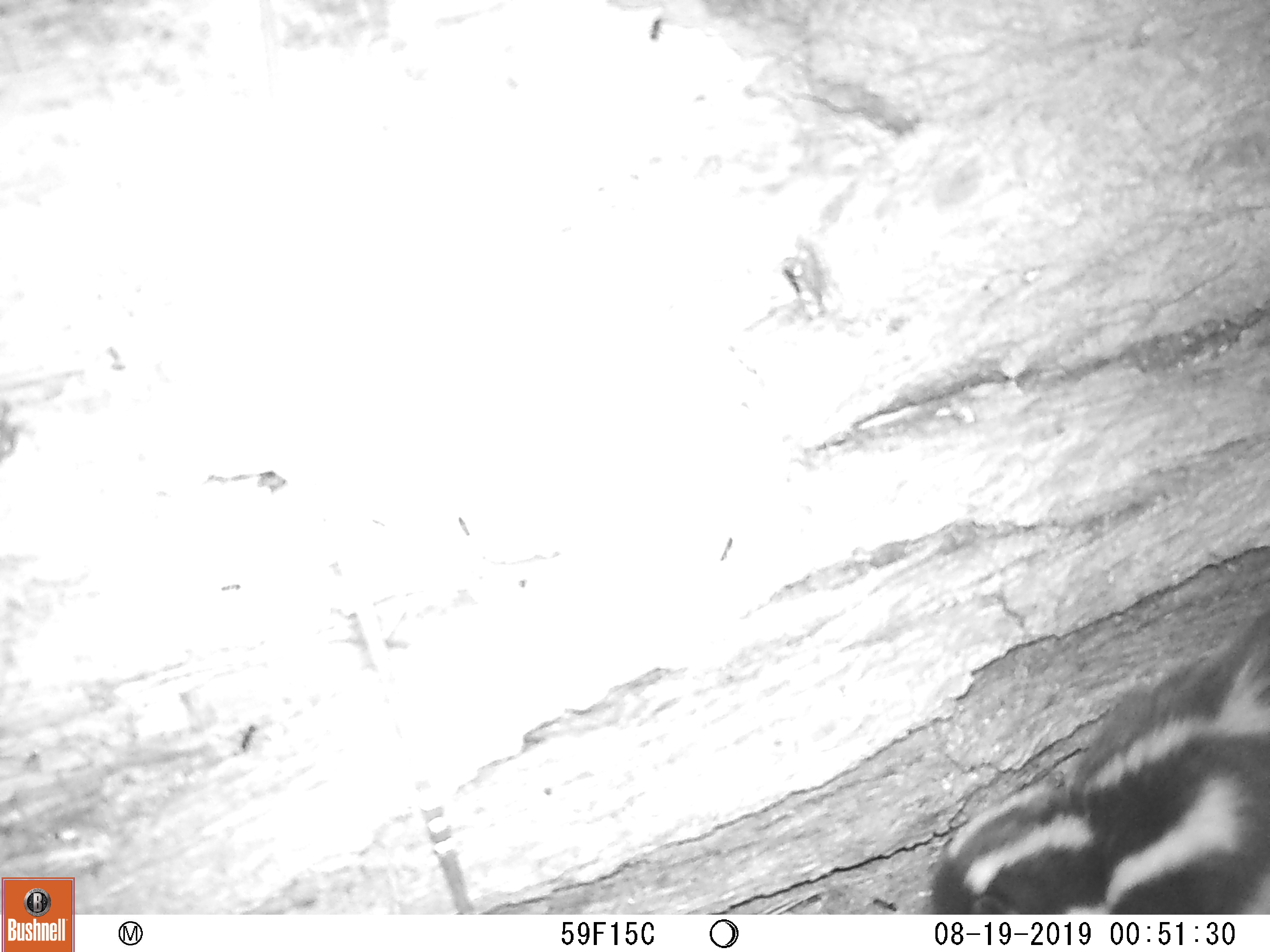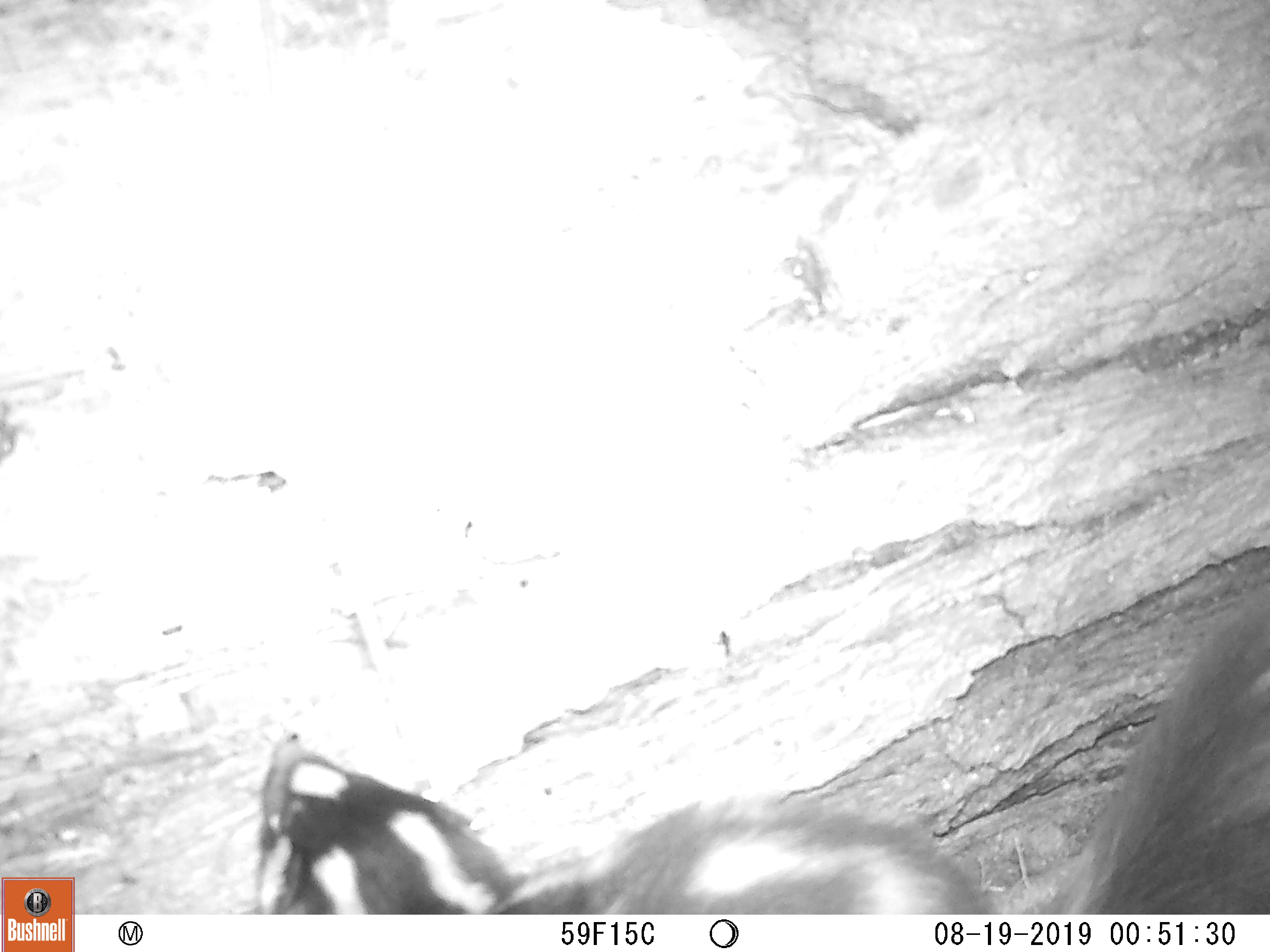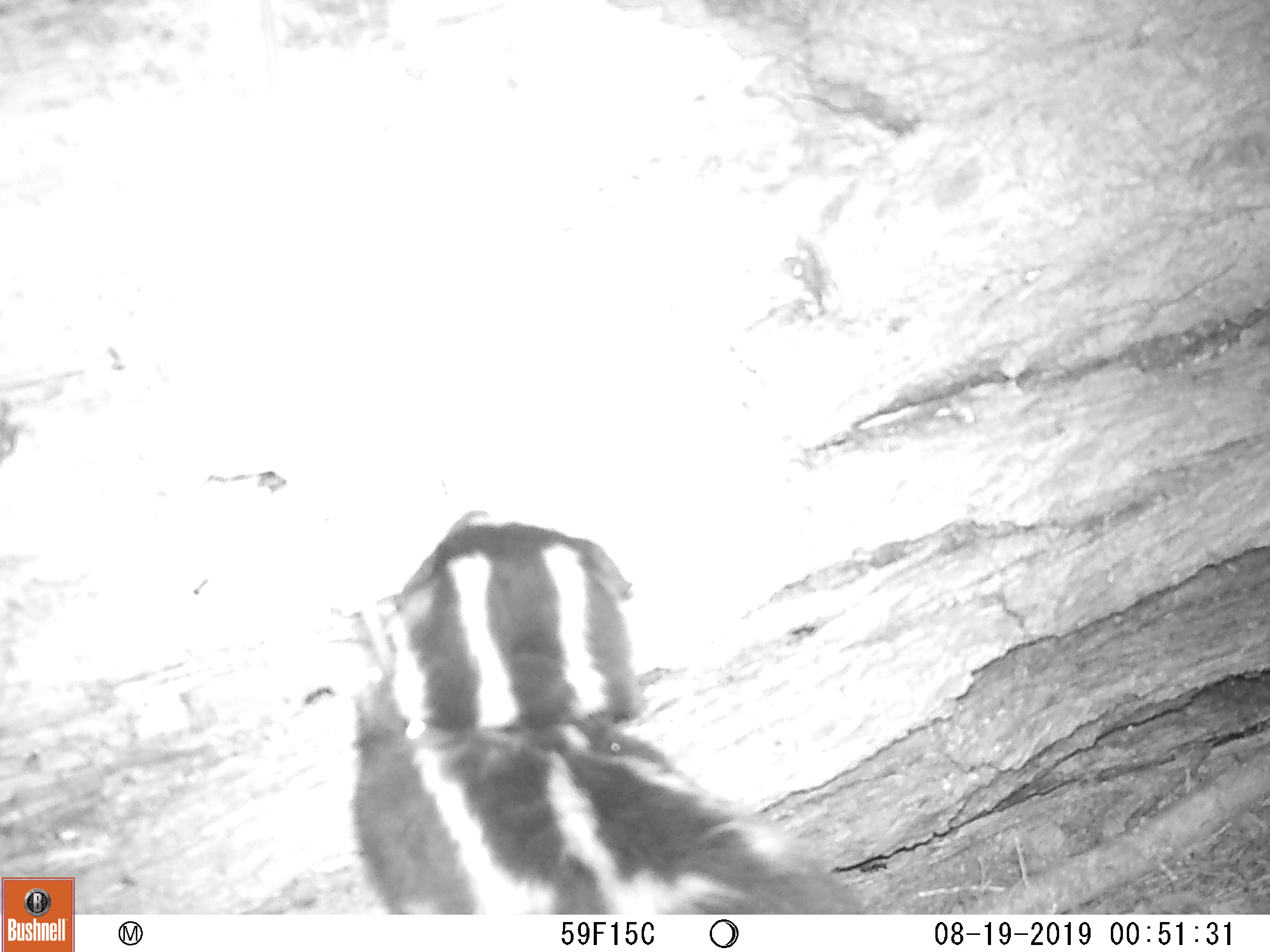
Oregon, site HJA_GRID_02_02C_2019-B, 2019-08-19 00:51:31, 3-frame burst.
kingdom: Animalia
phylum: Chordata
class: Mammalia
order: Carnivora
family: Mephitidae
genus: Spilogale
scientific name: Spilogale gracilis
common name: western spotted skunk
Western spotted skunk (Spilogale gracilis).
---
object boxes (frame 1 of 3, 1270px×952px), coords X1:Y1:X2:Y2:
western spotted skunk: 912:606:1263:910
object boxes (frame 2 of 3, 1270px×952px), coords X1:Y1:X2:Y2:
western spotted skunk: 241:556:1263:914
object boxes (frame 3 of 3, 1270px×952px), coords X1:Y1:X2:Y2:
western spotted skunk: 343:473:907:906